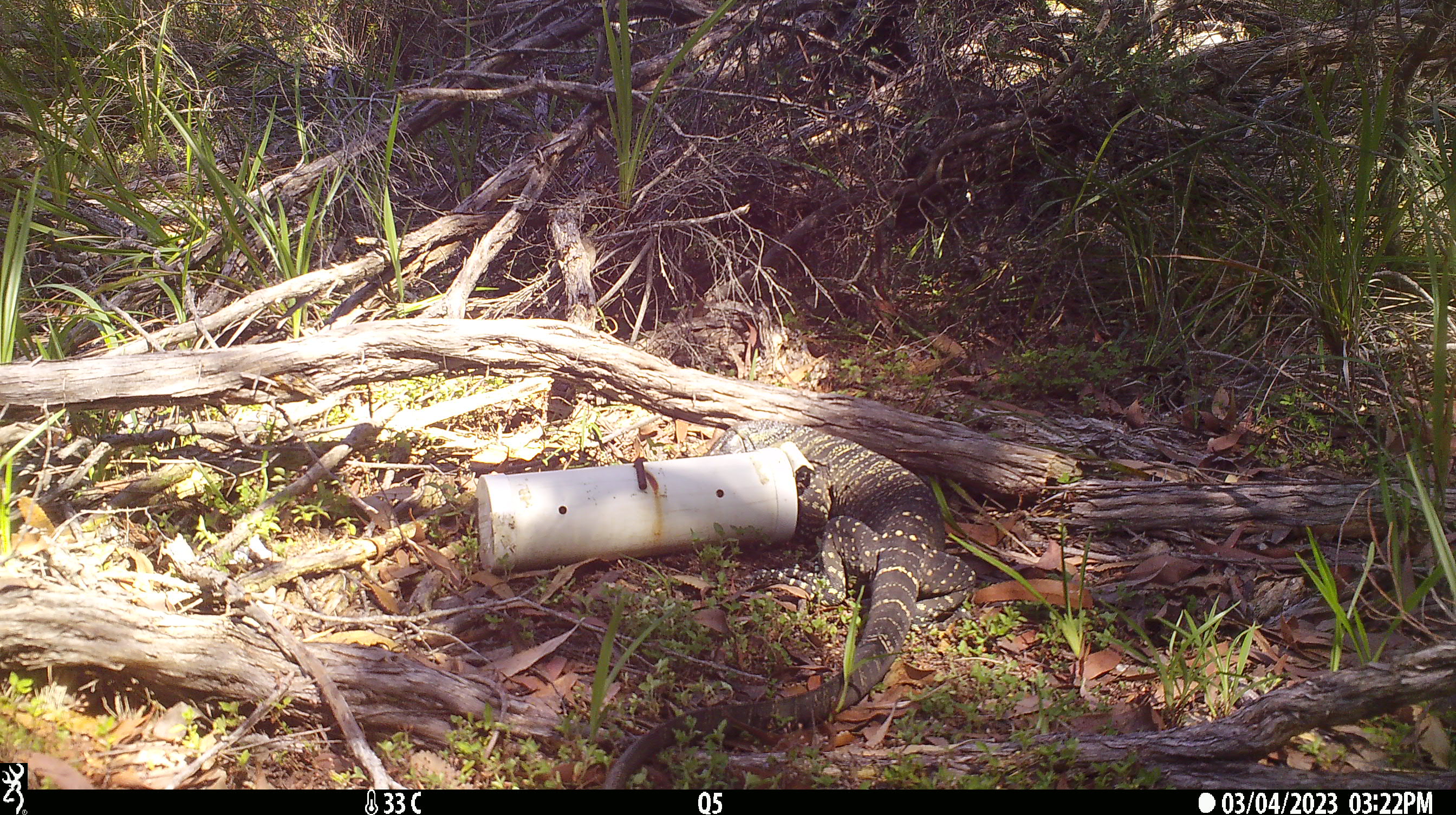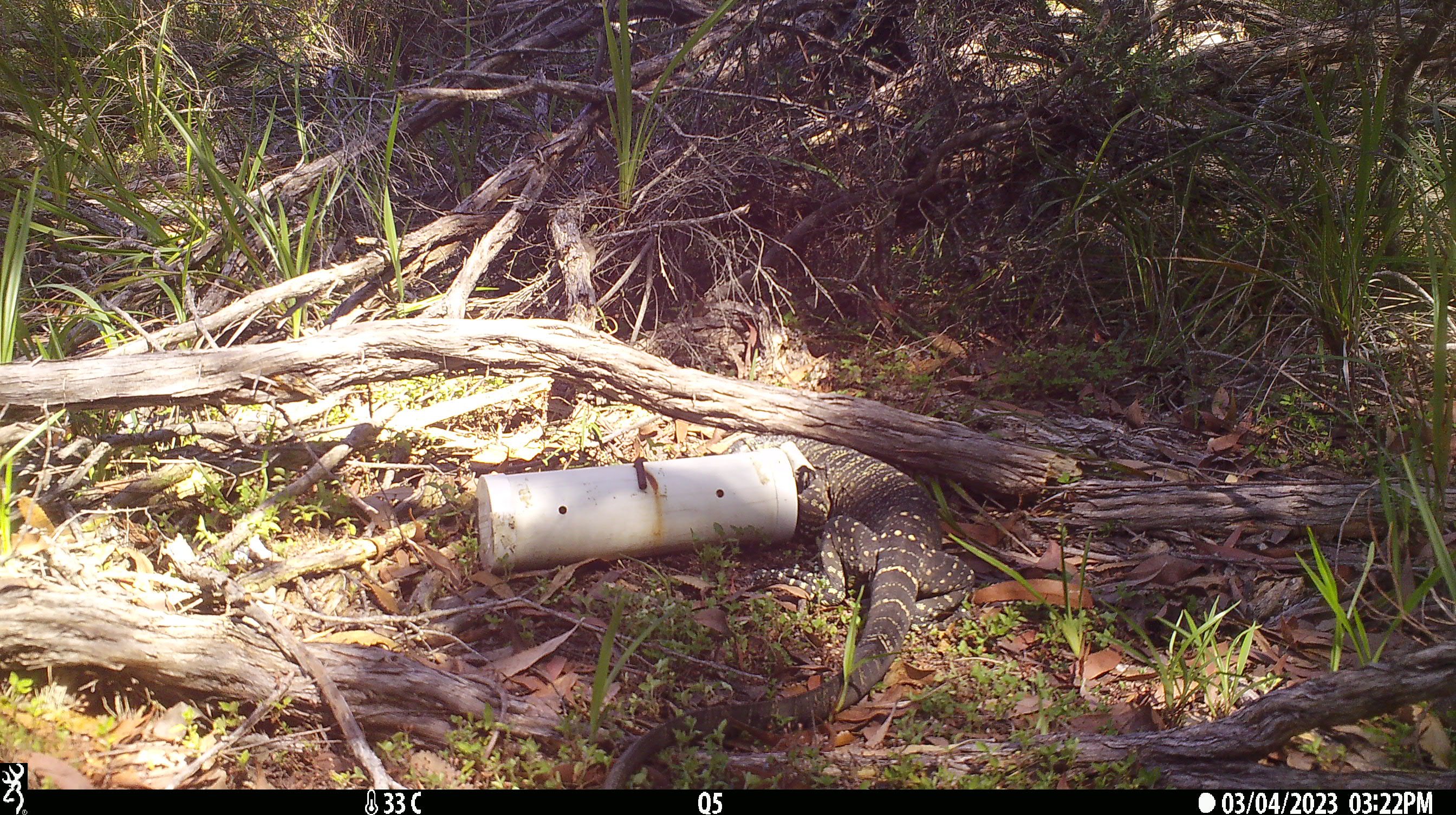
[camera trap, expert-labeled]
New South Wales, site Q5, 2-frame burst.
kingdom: Animalia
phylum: Chordata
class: Reptilia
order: Squamata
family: Varanidae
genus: Varanus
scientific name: Varanus varius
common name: lace monitor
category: goanna